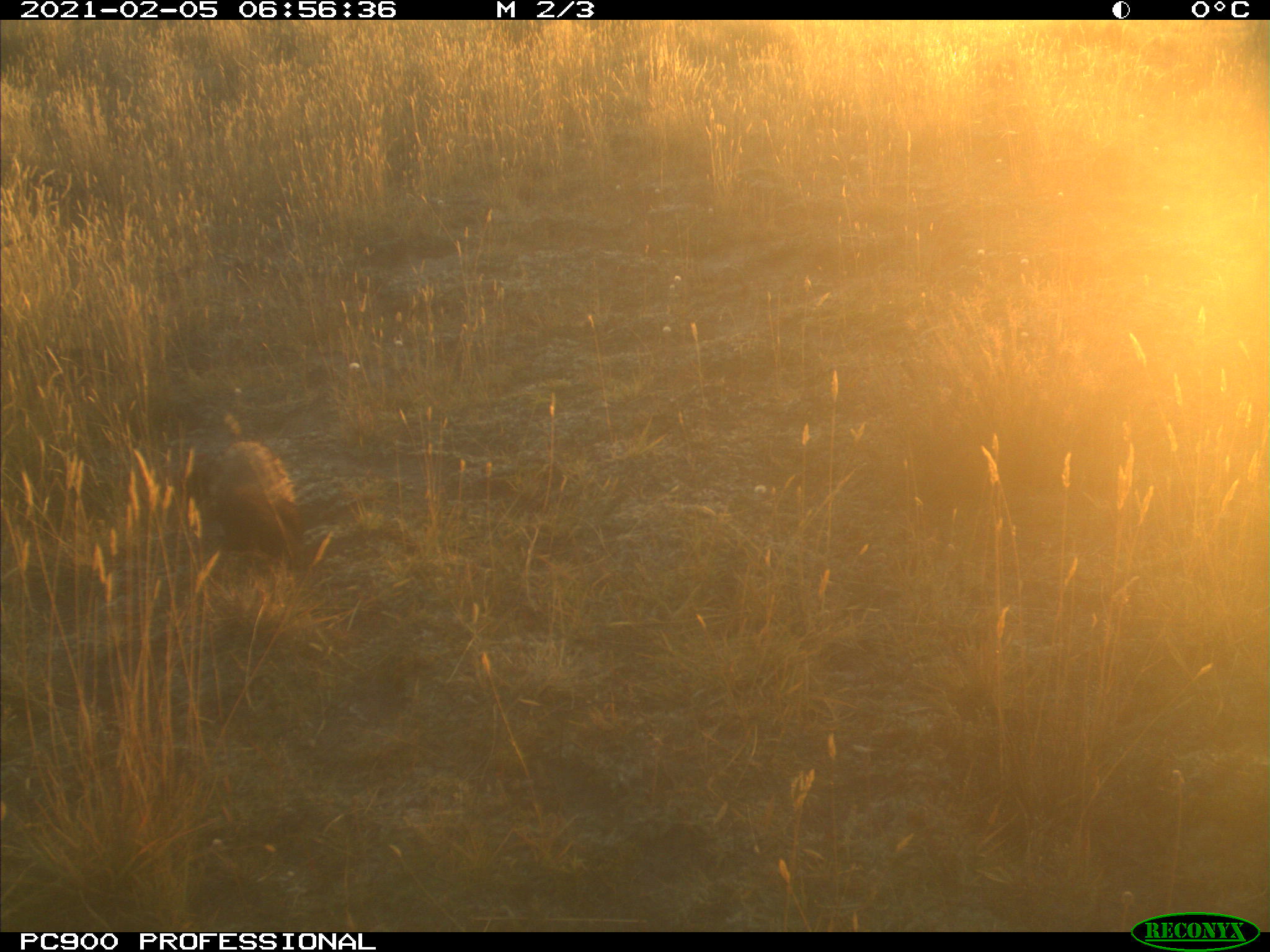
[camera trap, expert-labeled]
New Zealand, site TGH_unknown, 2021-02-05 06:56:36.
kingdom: Animalia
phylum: Chordata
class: Mammalia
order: Carnivora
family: Mustelidae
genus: Mustela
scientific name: Mustela furo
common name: ferret